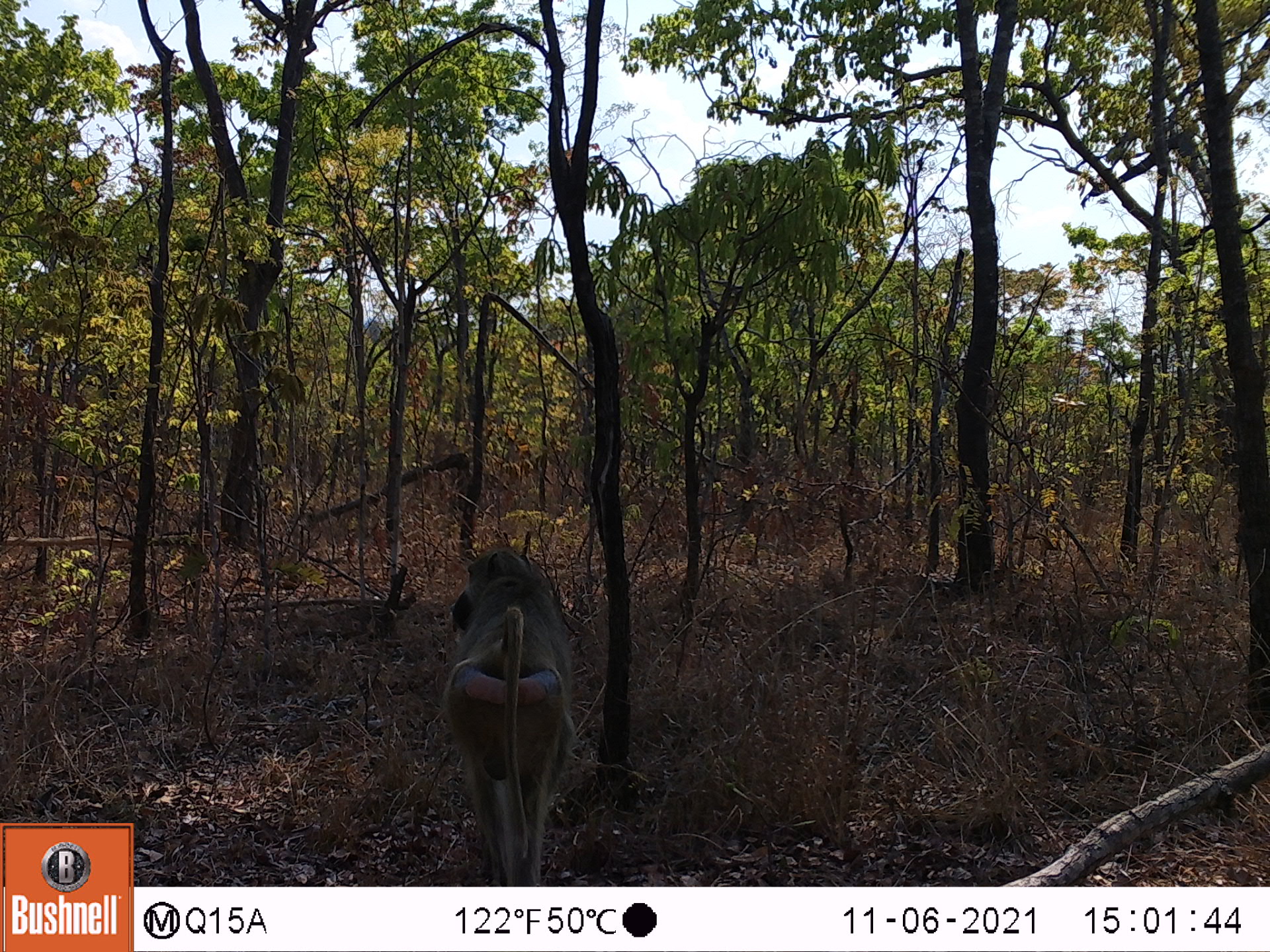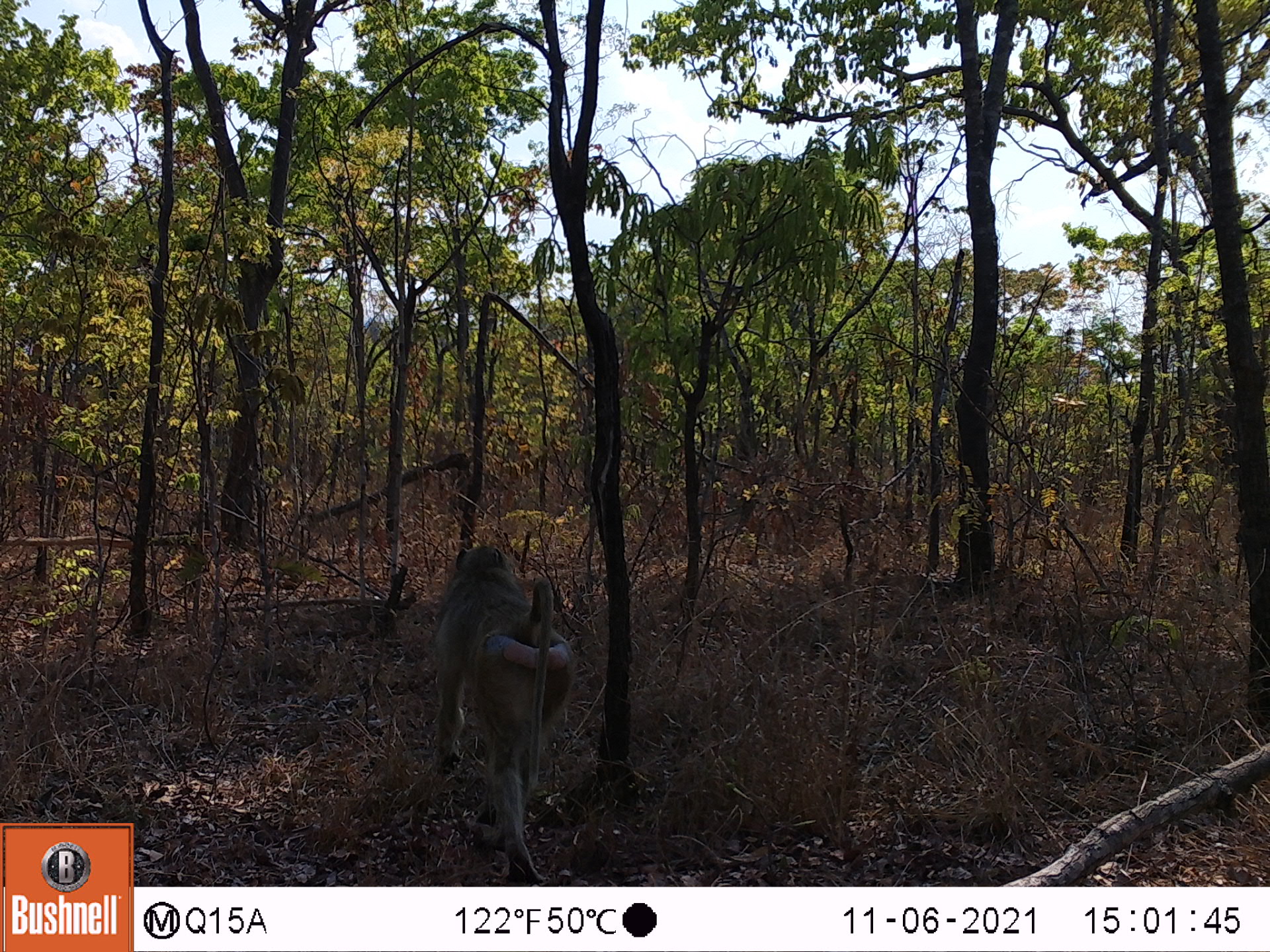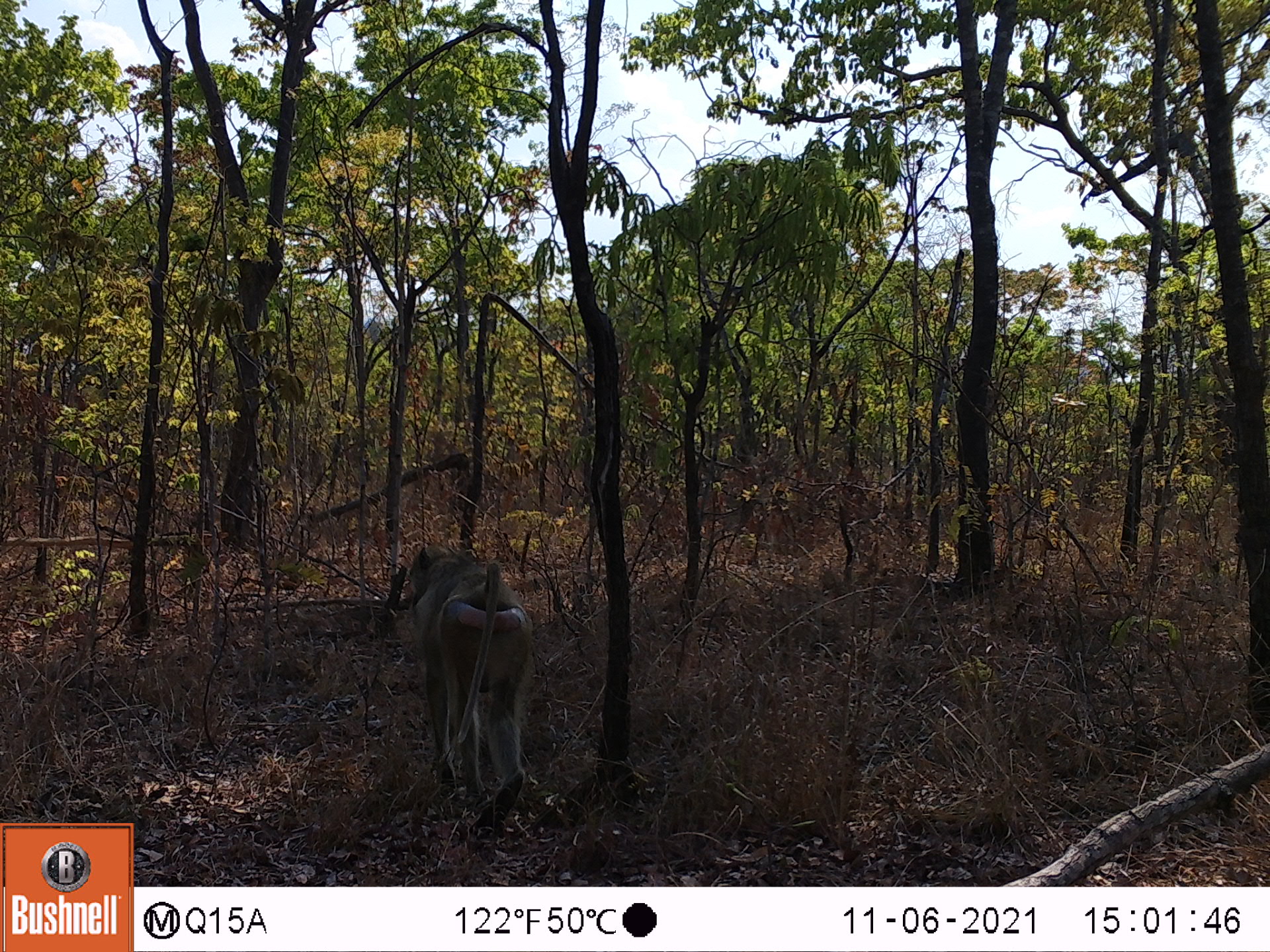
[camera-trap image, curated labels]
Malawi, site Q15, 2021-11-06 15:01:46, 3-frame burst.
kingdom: Animalia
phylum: Chordata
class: Mammalia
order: Primates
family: Cercopithecidae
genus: Papio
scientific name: Papio cynocephalus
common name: yellow baboon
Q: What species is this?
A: Yellow baboon (Papio cynocephalus).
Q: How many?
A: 1.